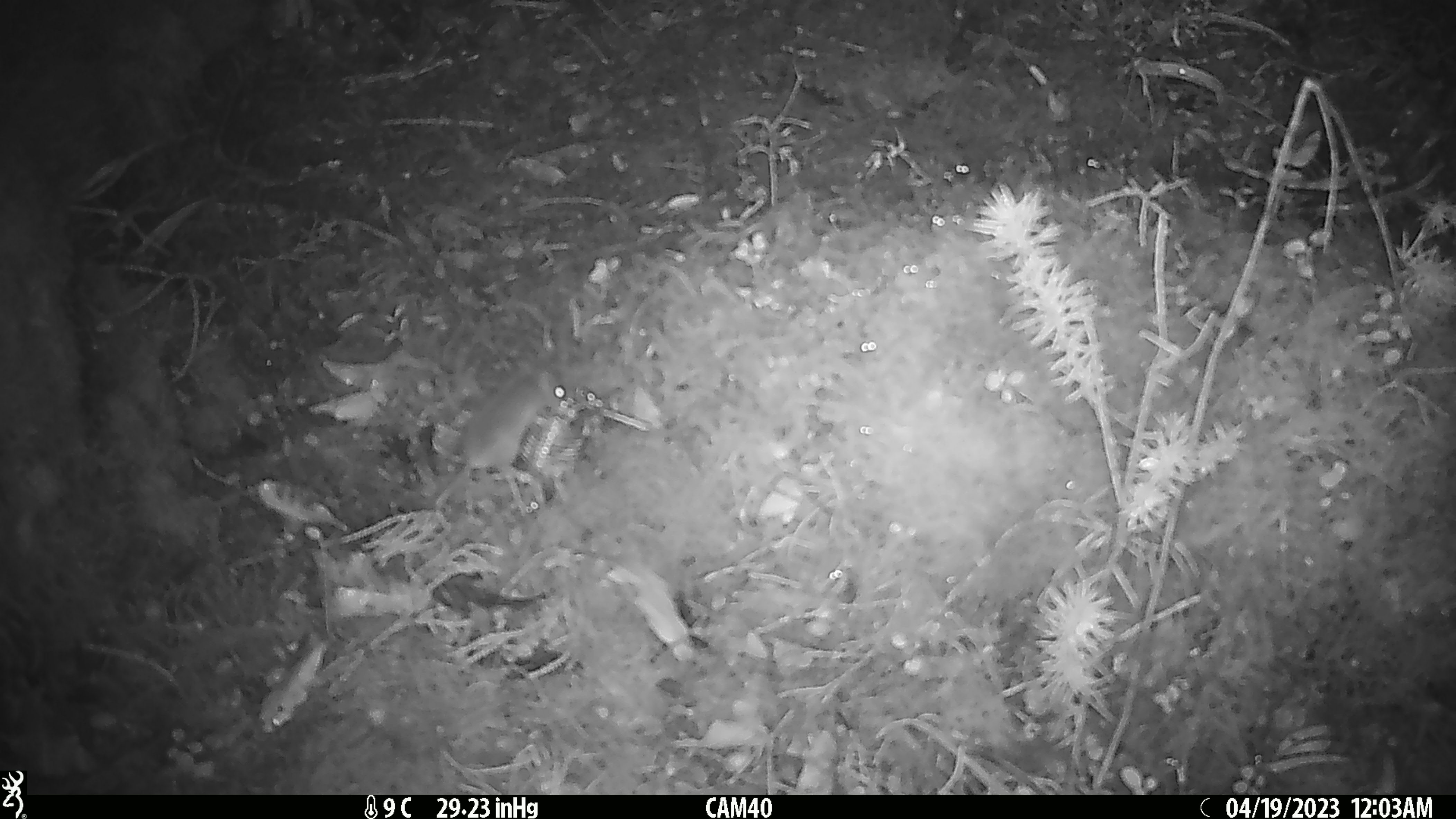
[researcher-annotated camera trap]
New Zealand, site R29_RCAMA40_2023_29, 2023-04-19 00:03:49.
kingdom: Animalia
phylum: Chordata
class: Mammalia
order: Rodentia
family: Muridae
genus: Mus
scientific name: Mus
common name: mouse